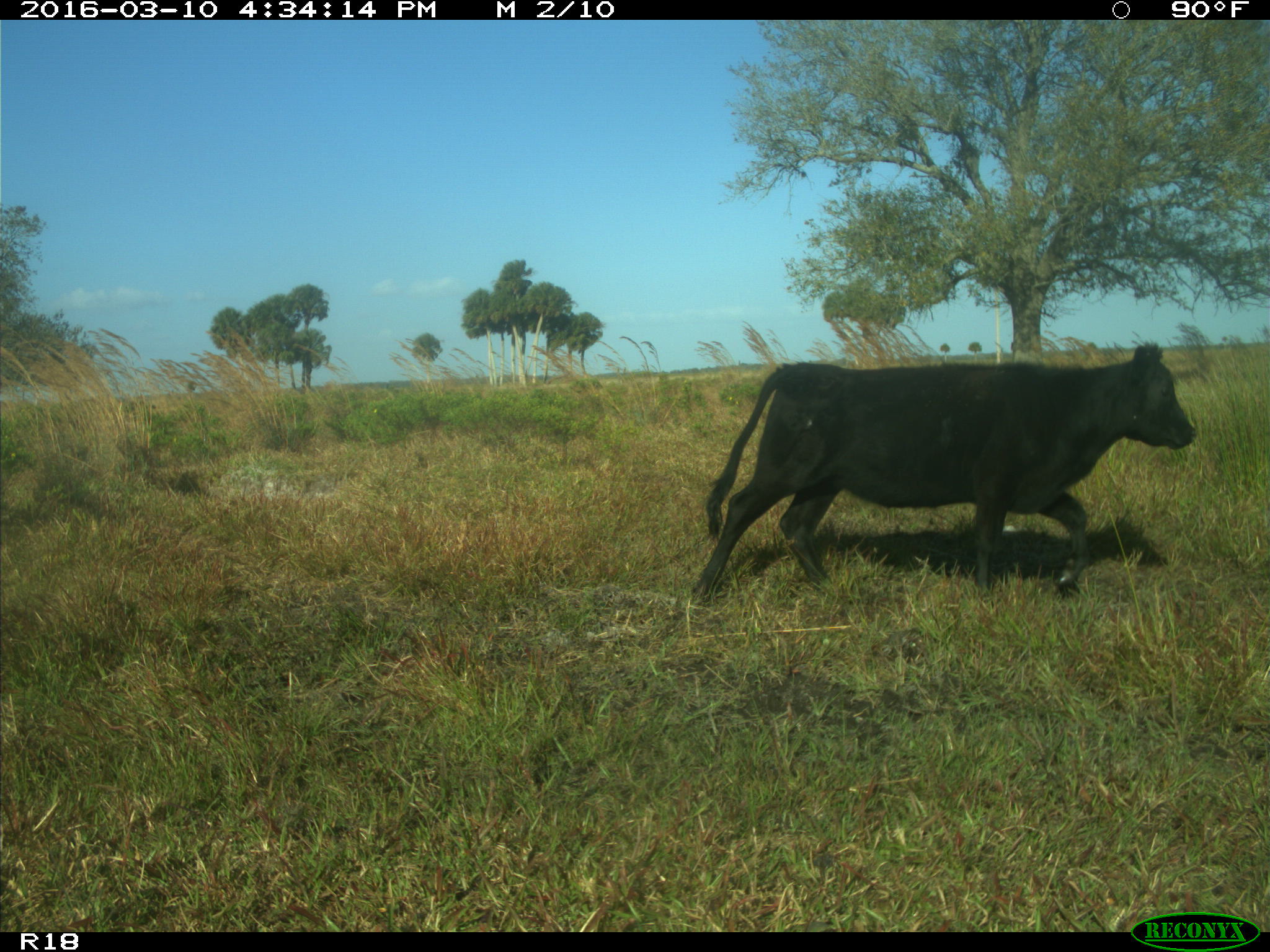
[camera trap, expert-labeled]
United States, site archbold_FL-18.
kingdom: Animalia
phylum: Chordata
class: Mammalia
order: Artiodactyla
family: Bovidae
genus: Bos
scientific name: Bos taurus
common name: domestic cow